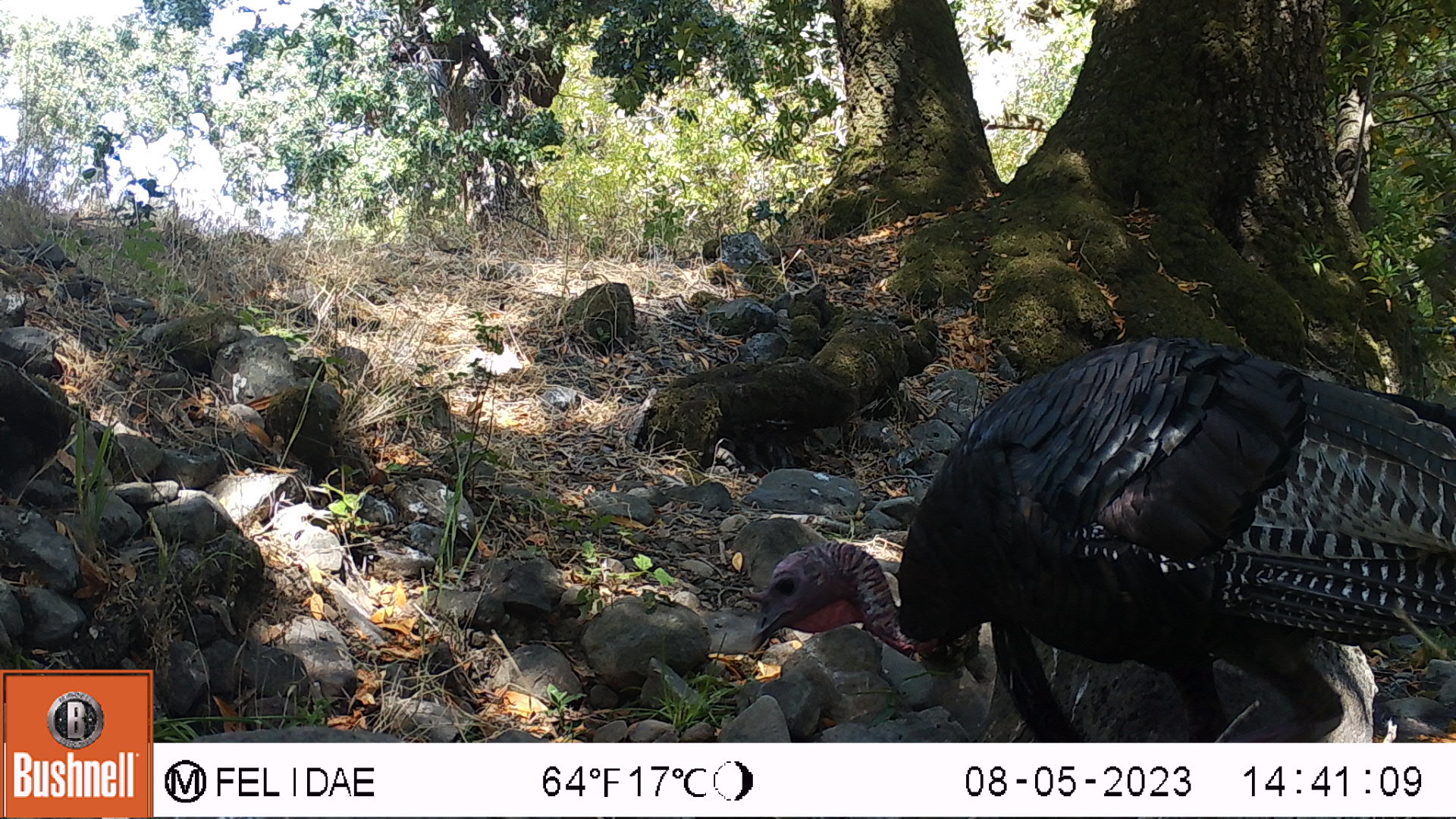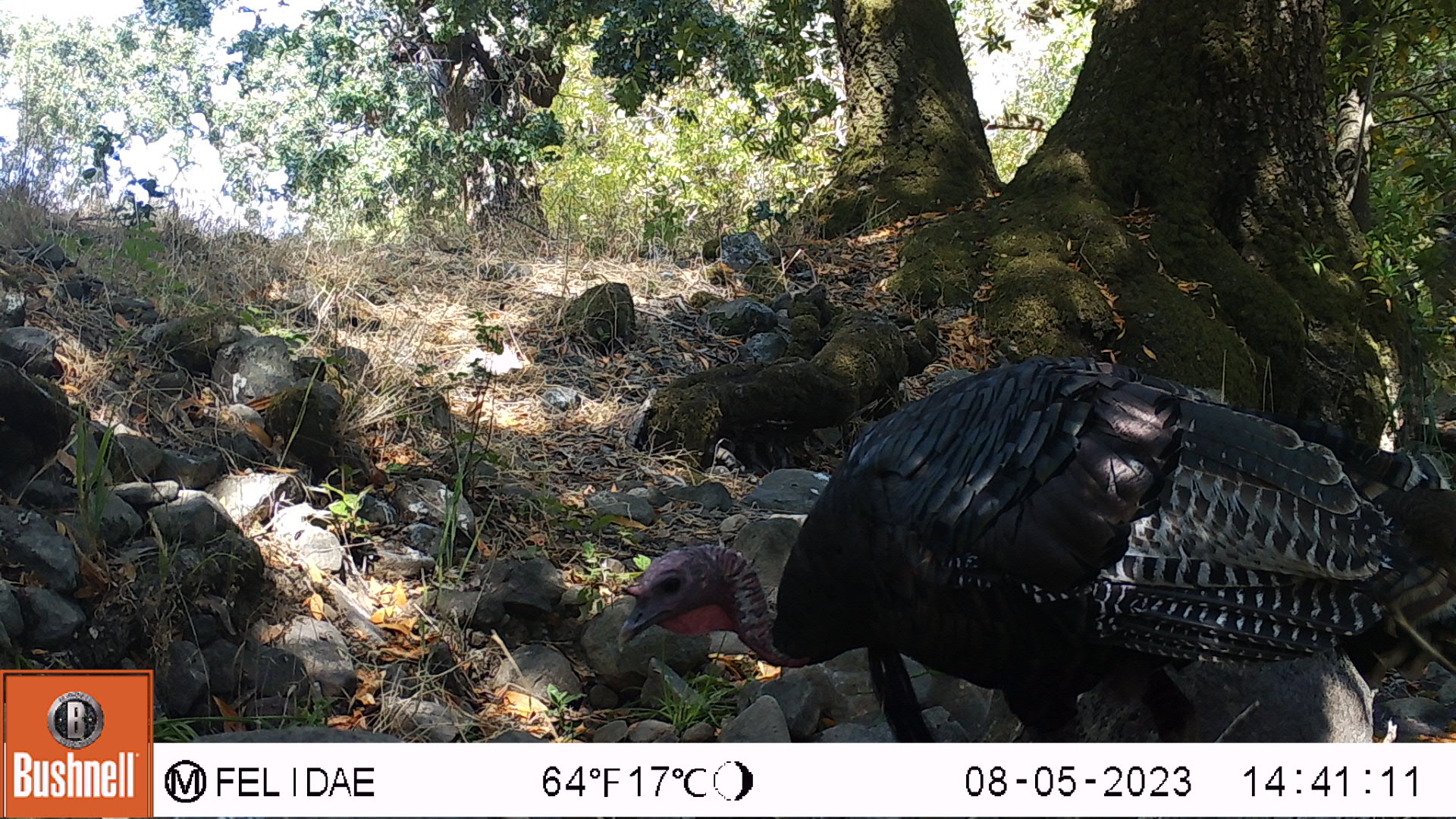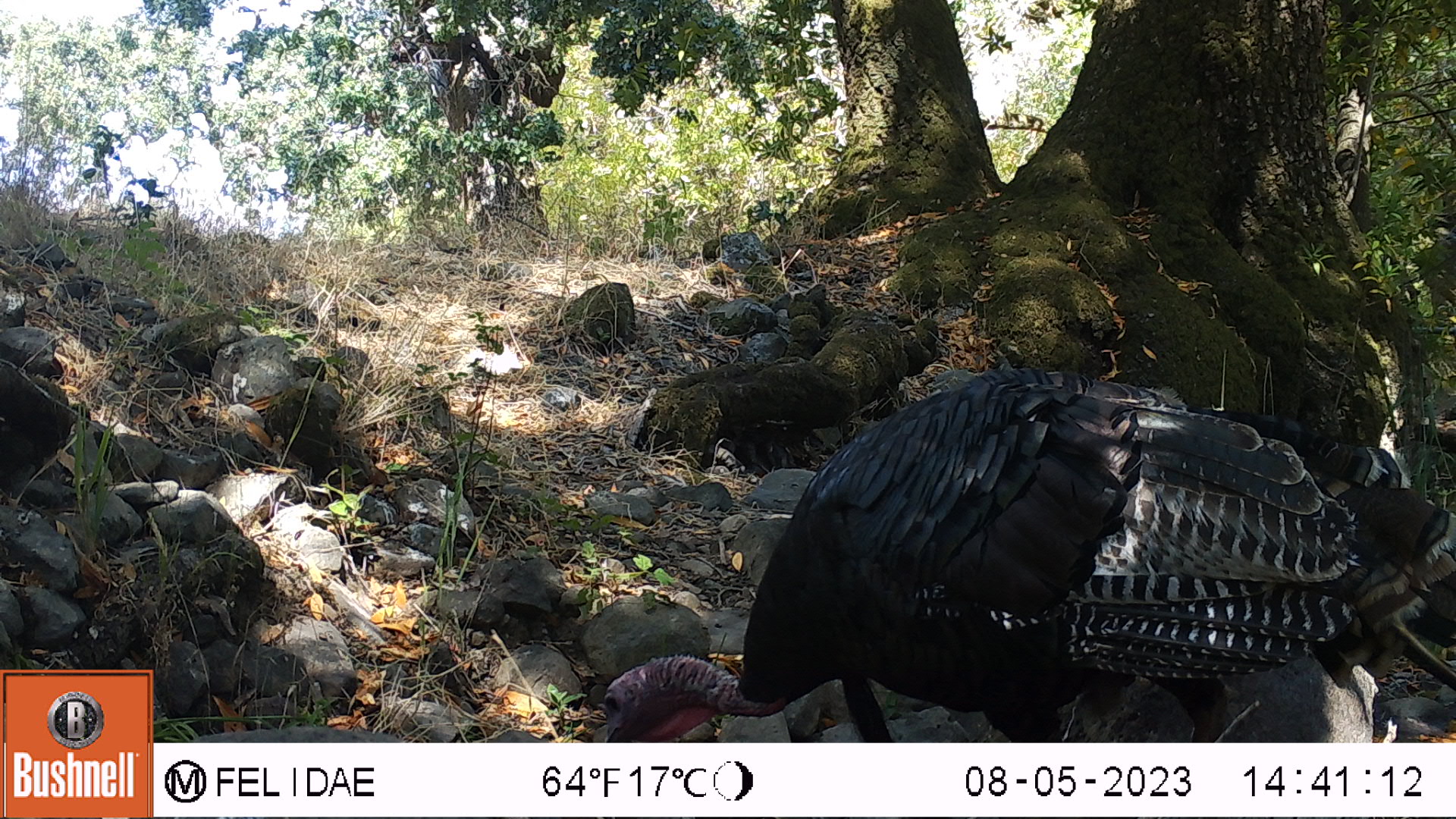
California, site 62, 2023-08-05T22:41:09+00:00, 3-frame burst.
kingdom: Animalia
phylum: Chordata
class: Aves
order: Galliformes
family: Phasianidae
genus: Meleagris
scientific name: Meleagris gallopavo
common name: turkey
Turkey (Meleagris gallopavo).